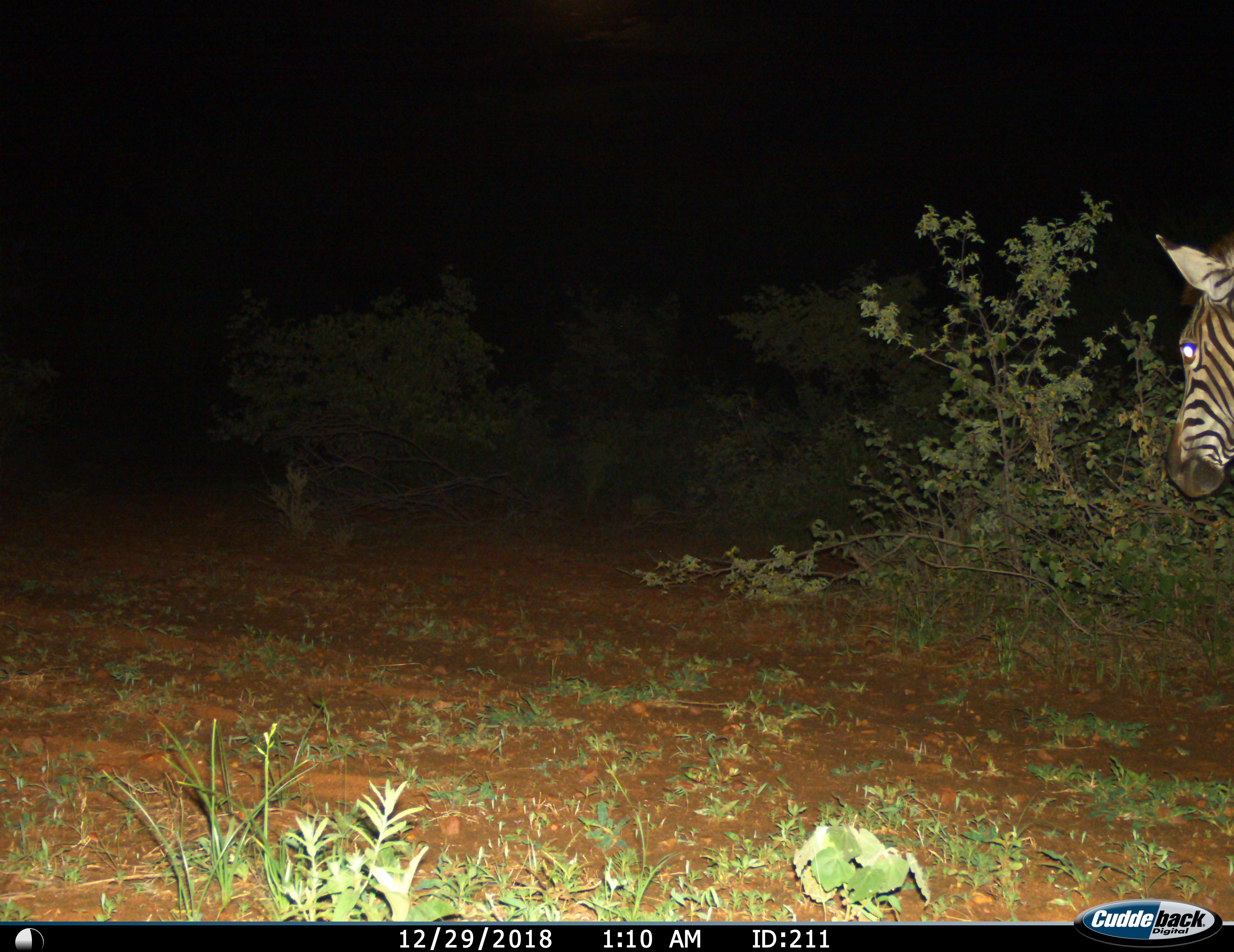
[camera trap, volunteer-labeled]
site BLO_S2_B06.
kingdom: Animalia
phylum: Chordata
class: Mammalia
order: Perissodactyla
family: Equidae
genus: Equus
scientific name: Equus quagga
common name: plains zebra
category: zebraplains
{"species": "zebraplains (plains zebra) (Equus quagga)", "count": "1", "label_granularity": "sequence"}